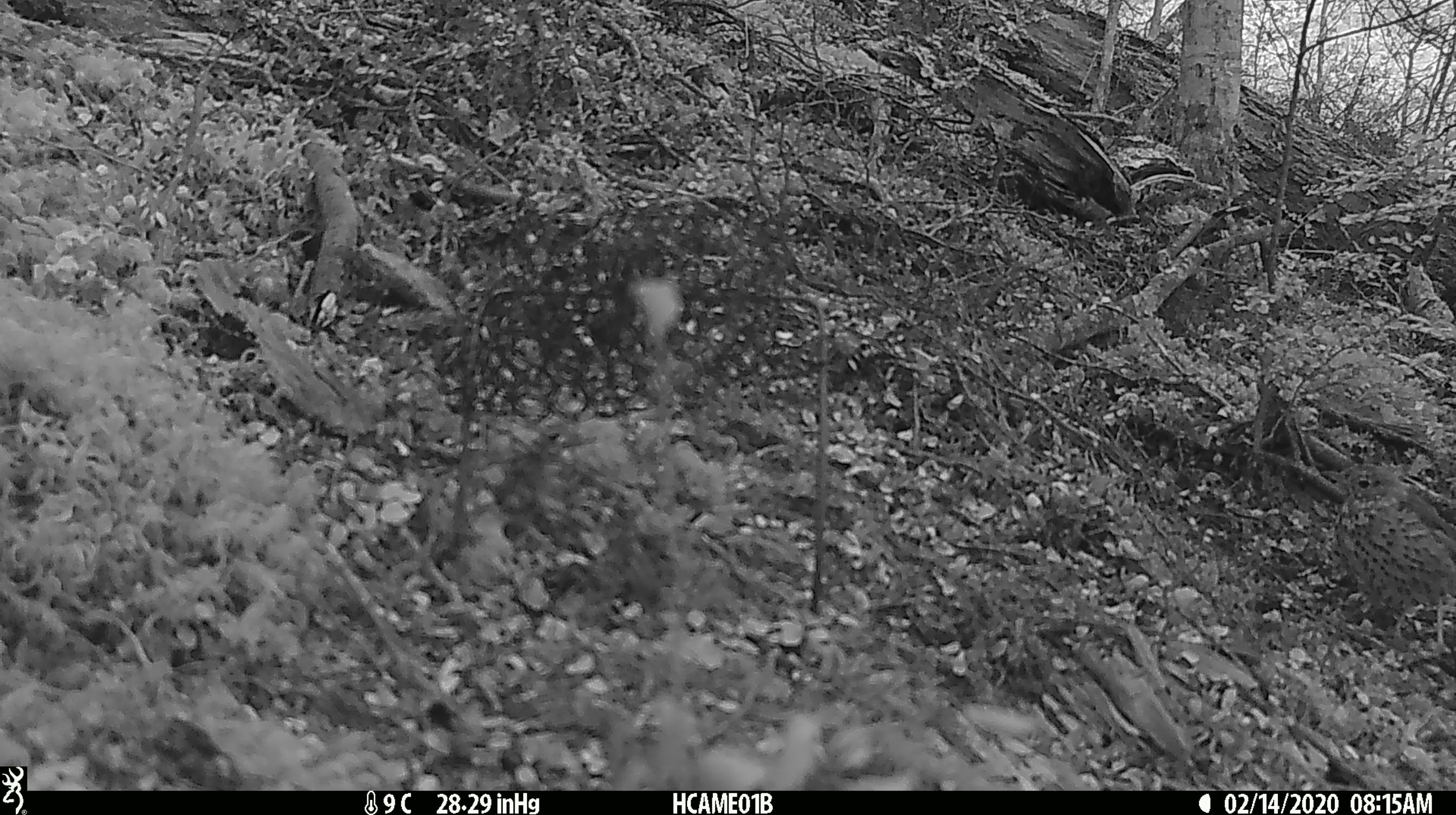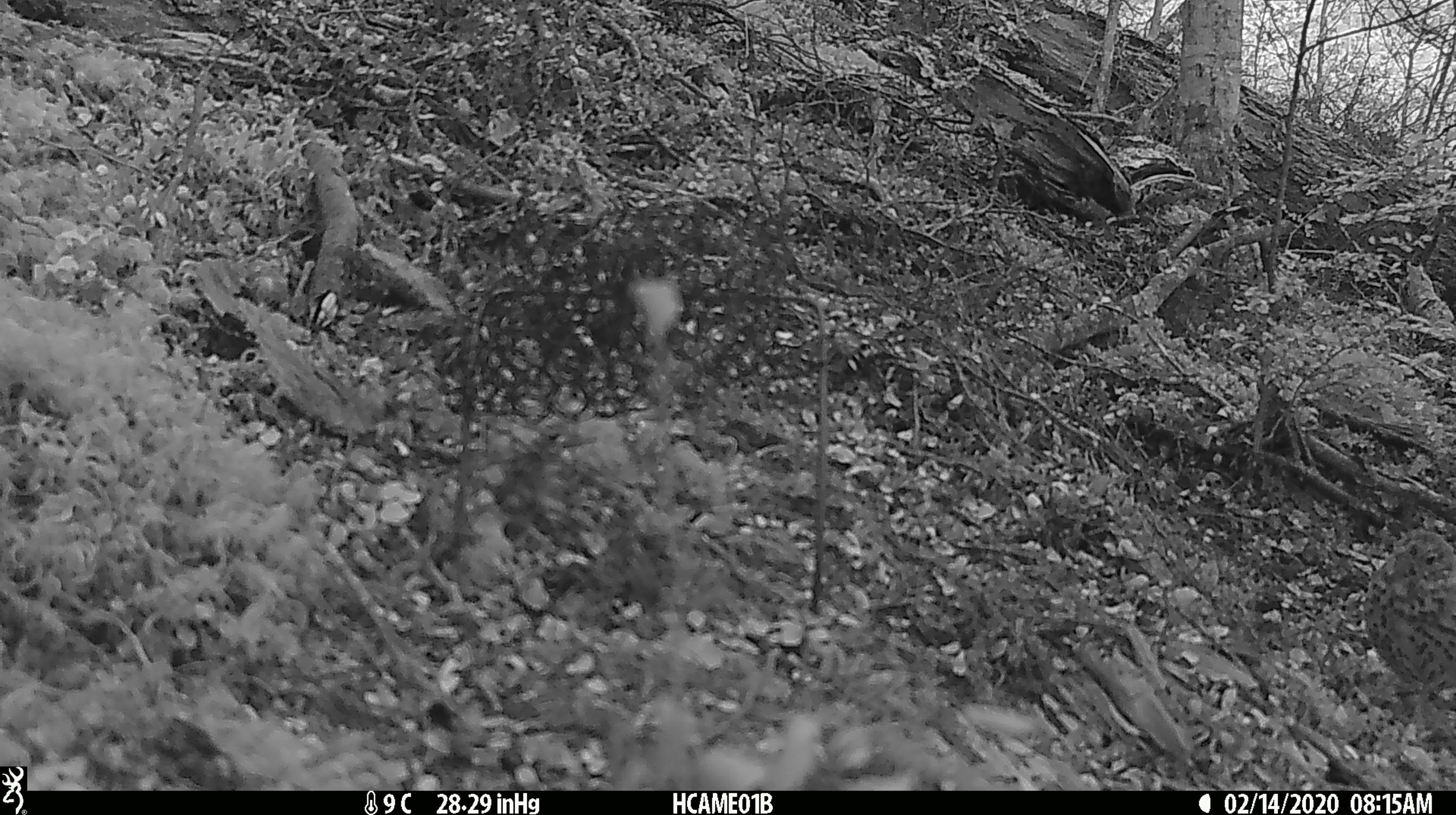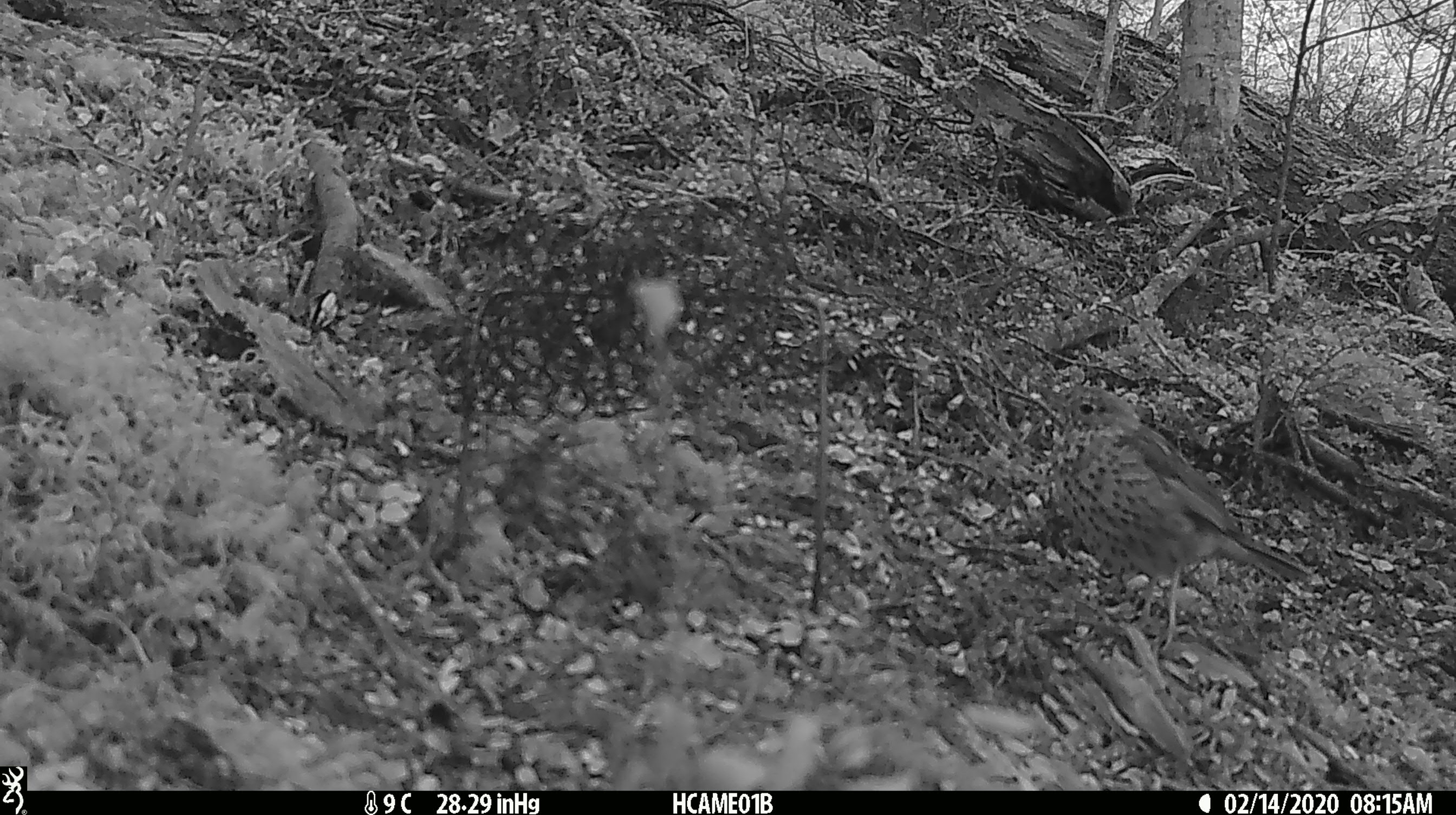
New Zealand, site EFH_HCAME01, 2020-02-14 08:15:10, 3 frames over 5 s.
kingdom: Animalia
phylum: Chordata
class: Aves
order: Passeriformes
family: Turdidae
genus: Turdus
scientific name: Turdus philomelos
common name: song thrush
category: thrush